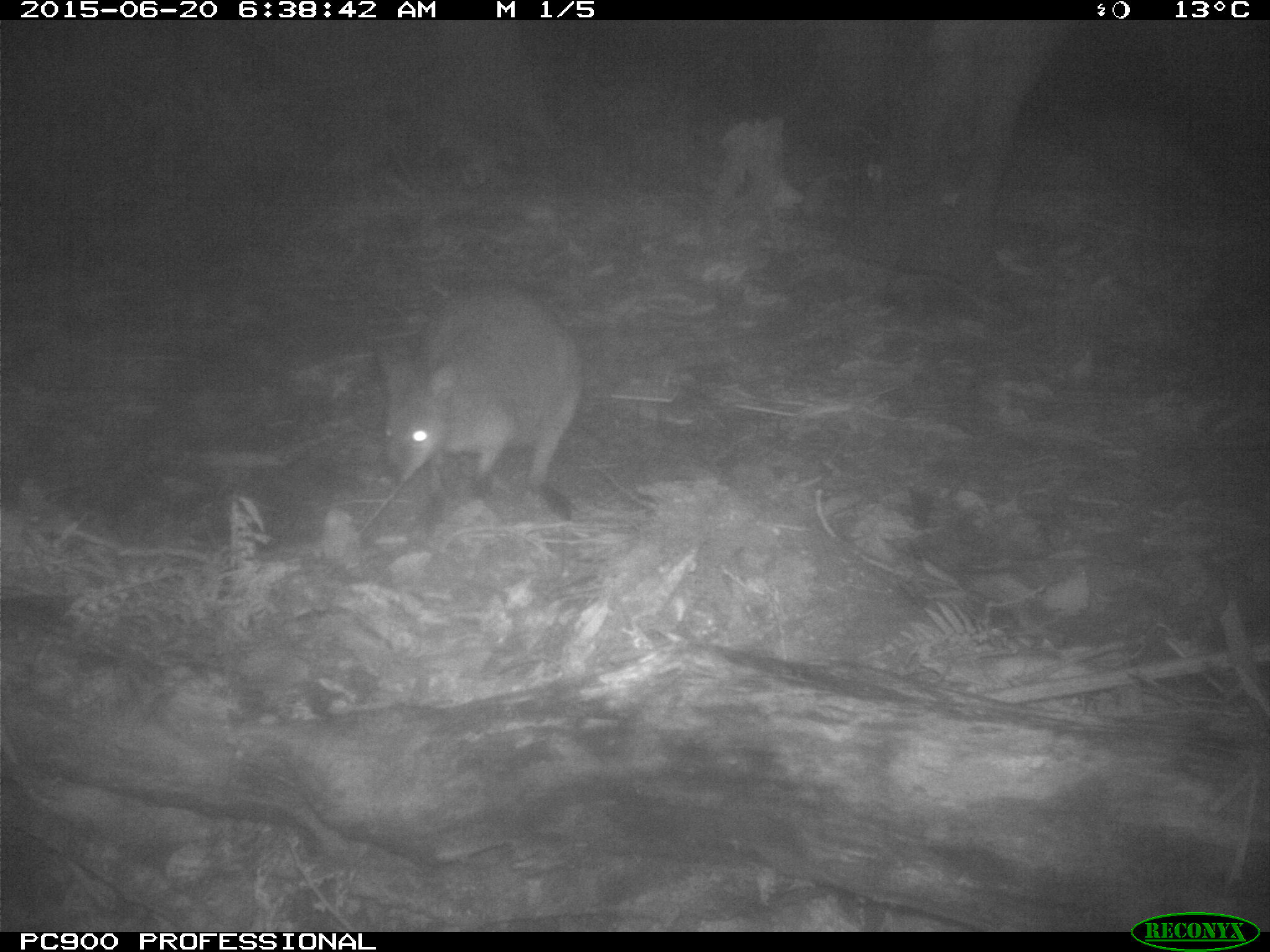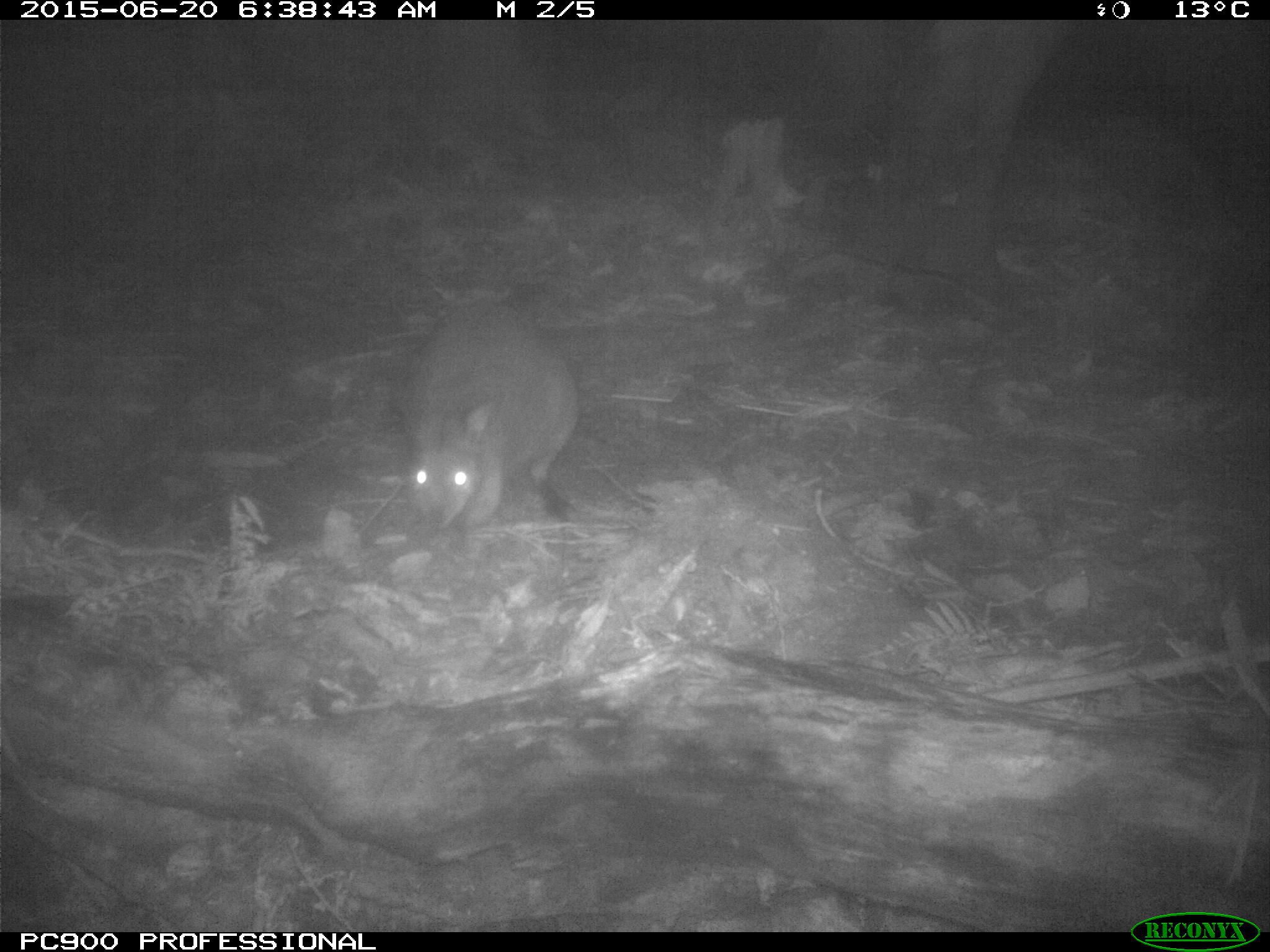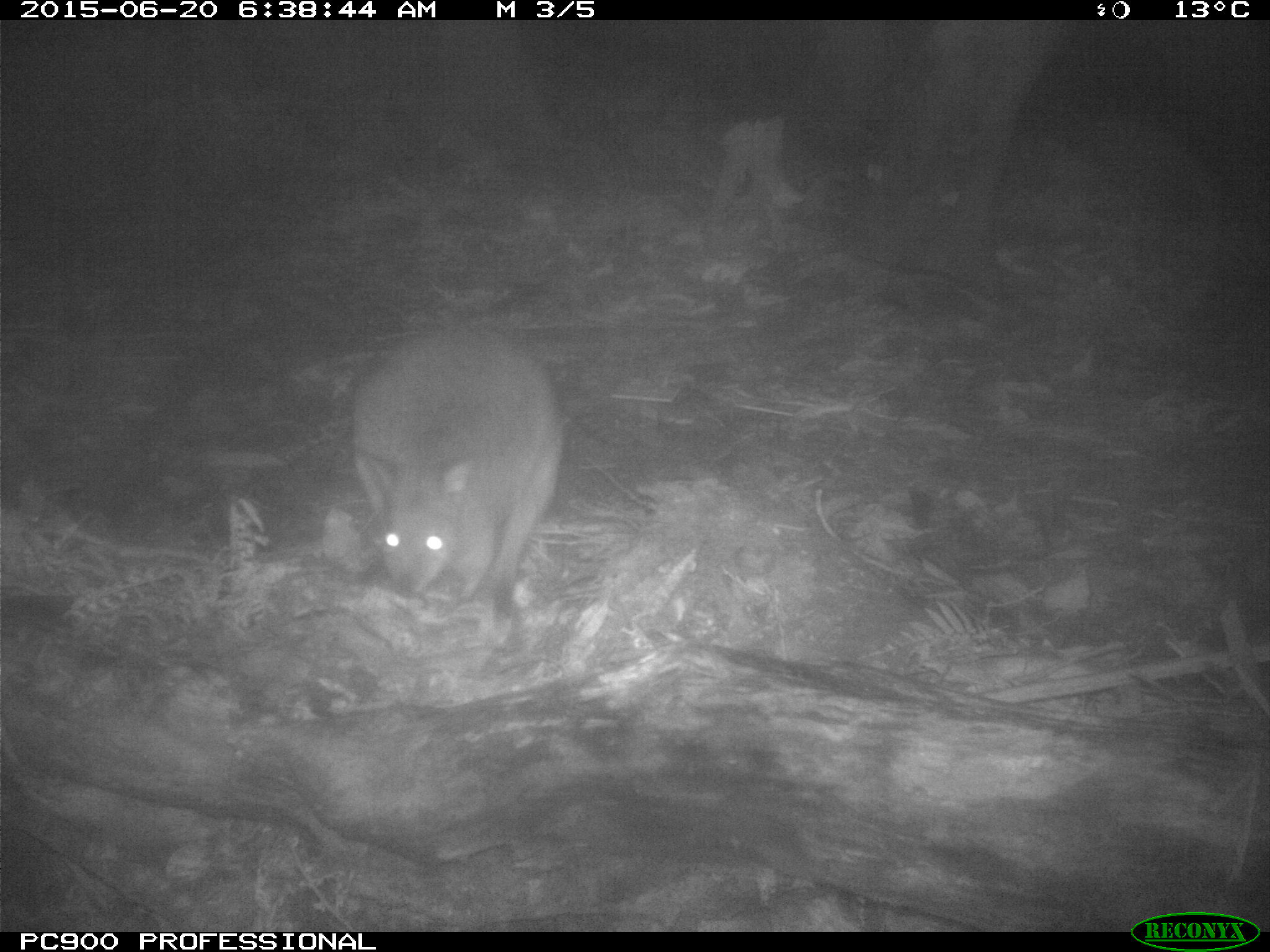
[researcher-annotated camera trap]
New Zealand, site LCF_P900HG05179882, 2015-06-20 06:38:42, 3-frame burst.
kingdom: Animalia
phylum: Chordata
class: Mammalia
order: Diprotodontia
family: Macropodidae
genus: Notamacropus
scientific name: Notamacropus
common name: wallaby